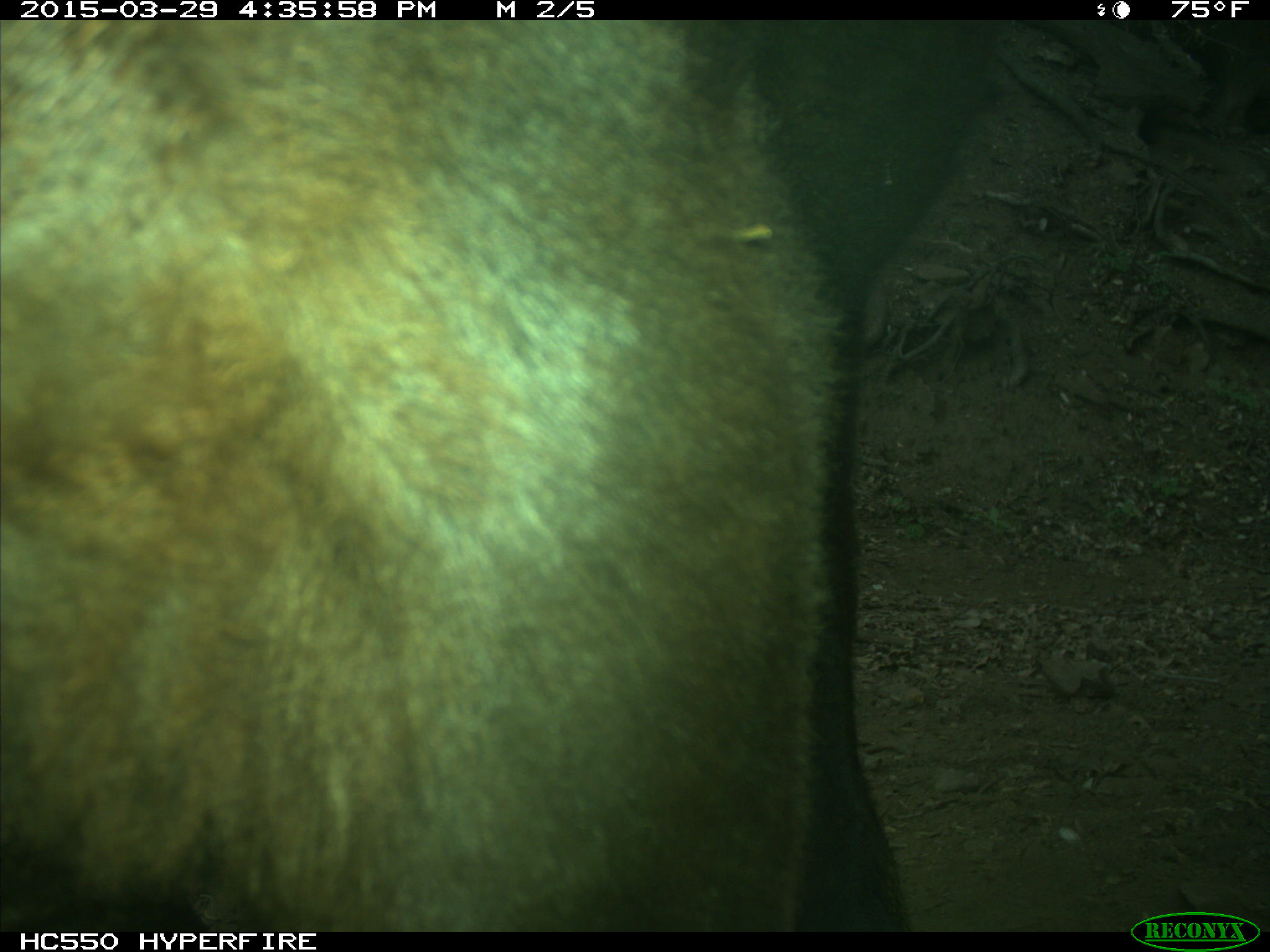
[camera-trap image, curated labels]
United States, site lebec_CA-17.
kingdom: Animalia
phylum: Chordata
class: Mammalia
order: Artiodactyla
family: Bovidae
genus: Bos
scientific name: Bos taurus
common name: domestic cow